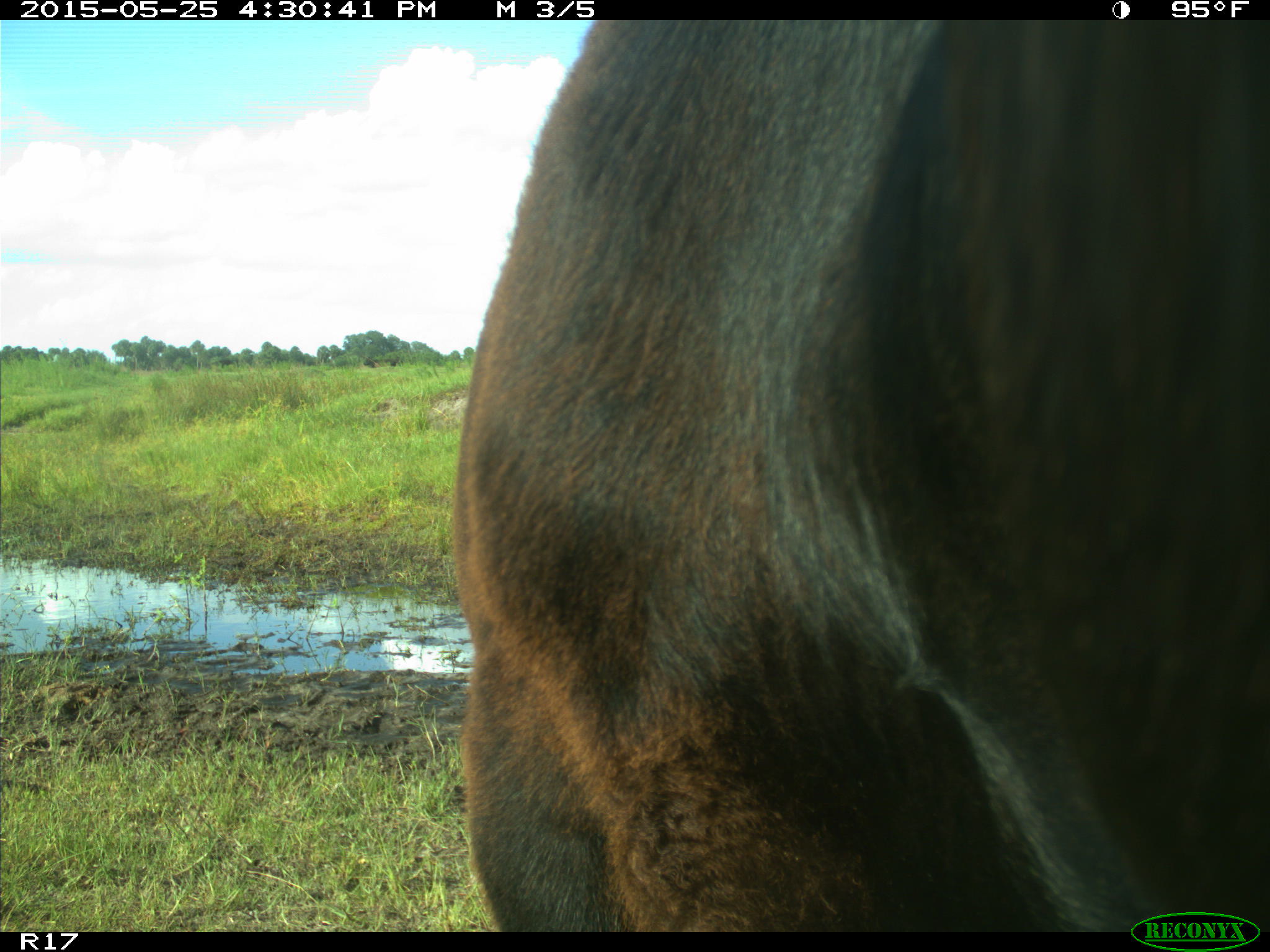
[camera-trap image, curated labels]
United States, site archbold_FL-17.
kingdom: Animalia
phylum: Chordata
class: Mammalia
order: Artiodactyla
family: Bovidae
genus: Bos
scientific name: Bos taurus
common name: domestic cow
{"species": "Bos taurus (domestic cow)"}